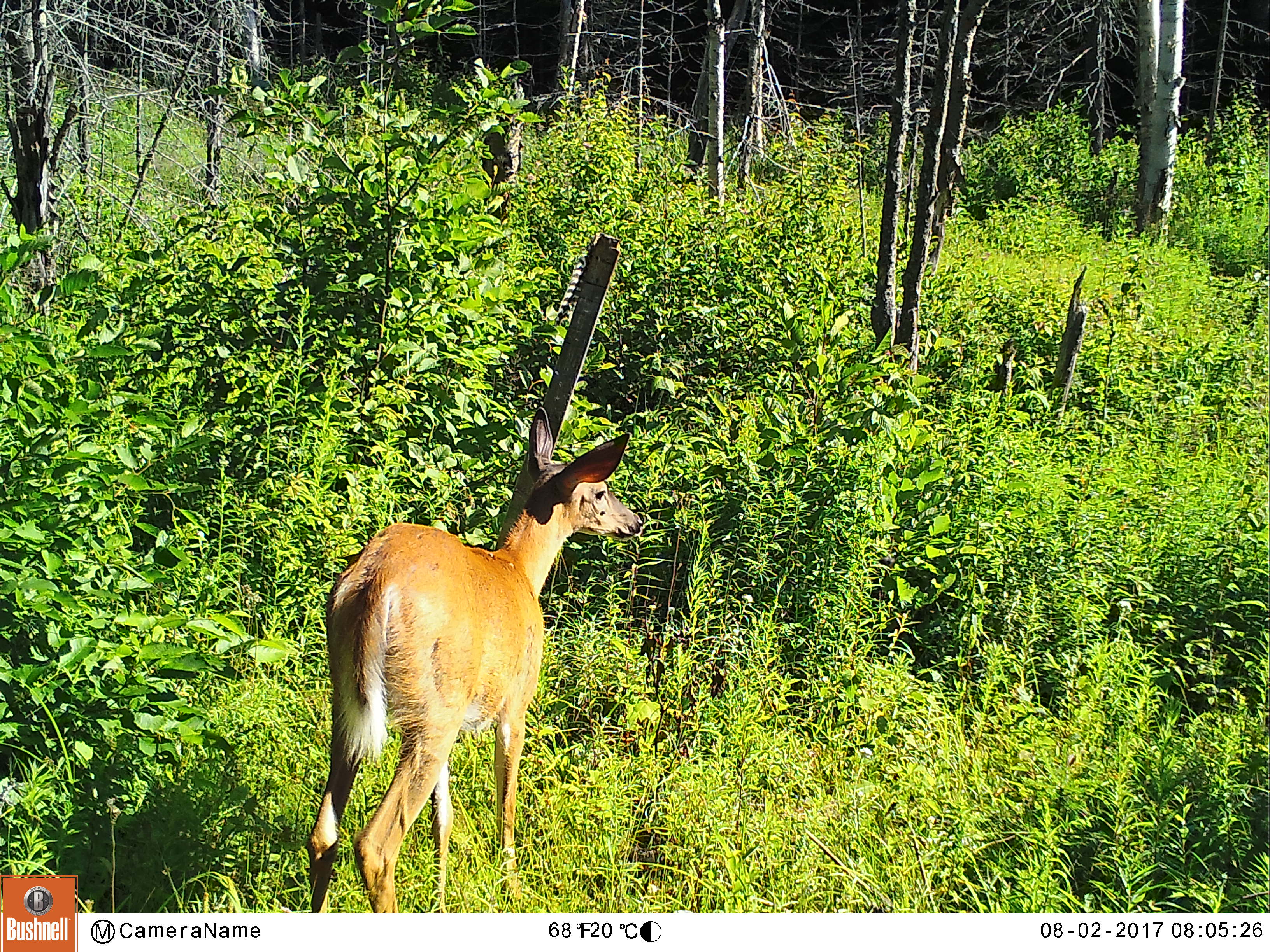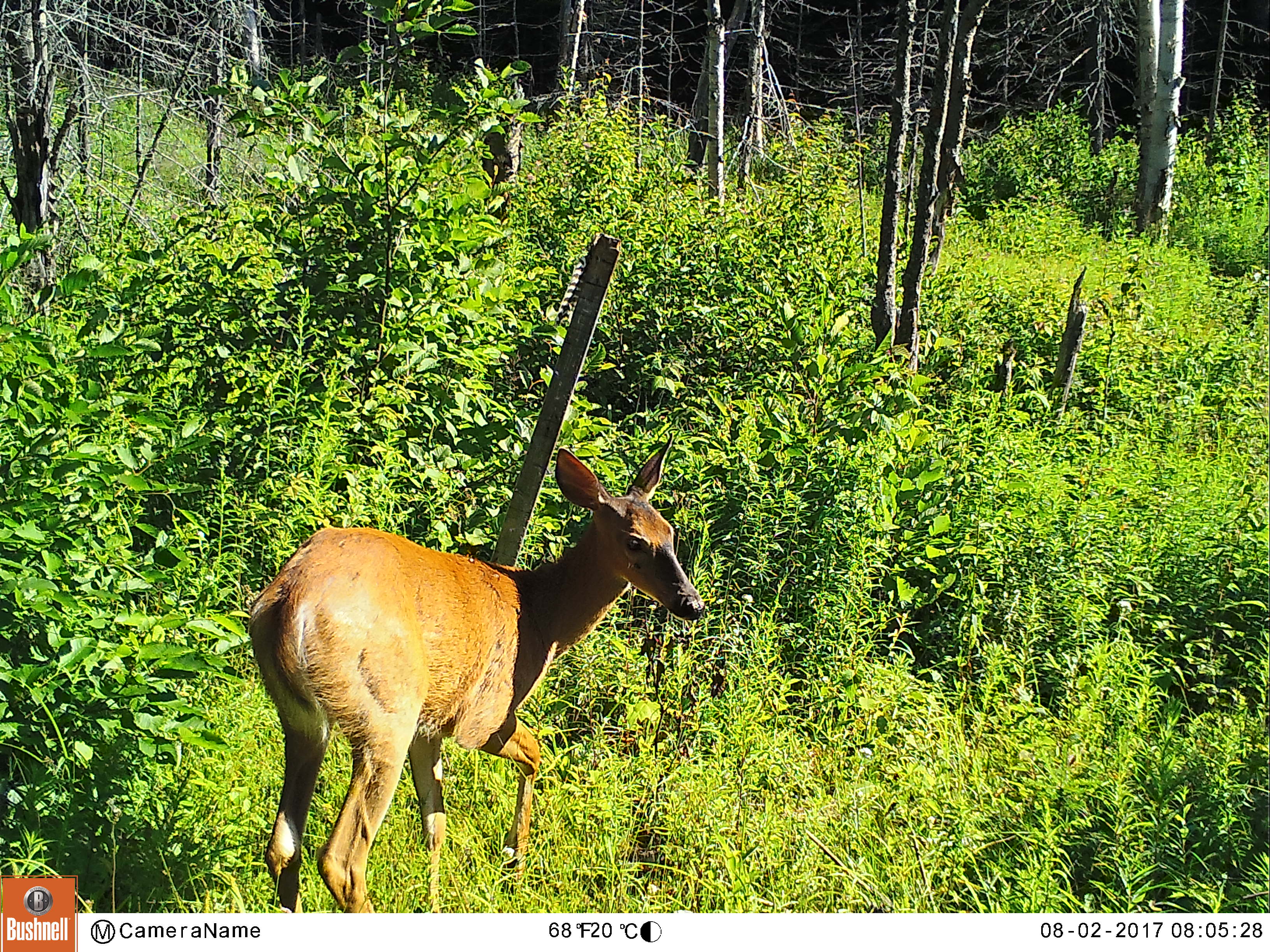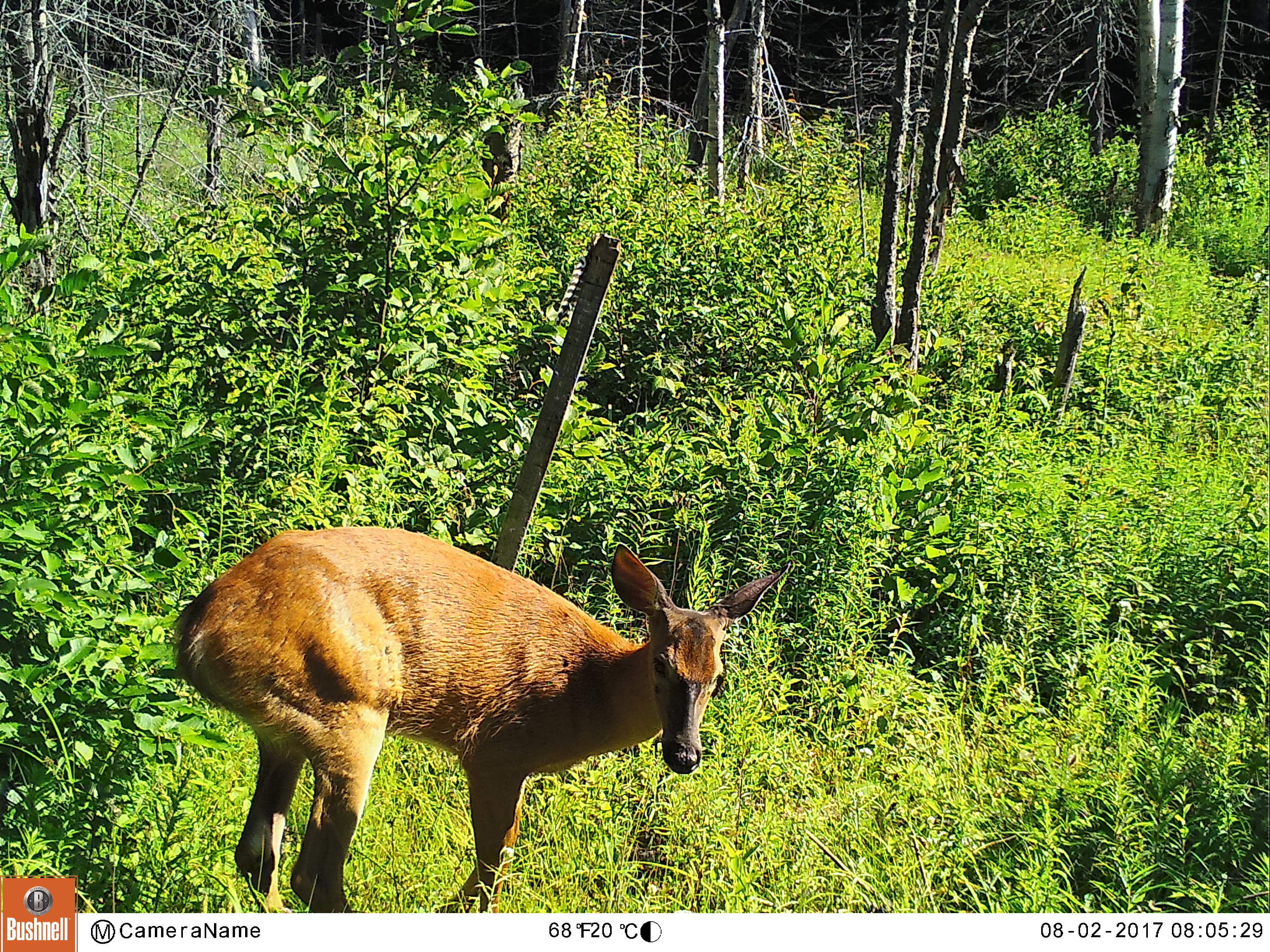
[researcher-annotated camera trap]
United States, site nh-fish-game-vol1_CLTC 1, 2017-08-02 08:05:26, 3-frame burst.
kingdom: Animalia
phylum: Chordata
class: Mammalia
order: Artiodactyla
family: Cervidae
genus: Odocoileus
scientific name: Odocoileus virginianus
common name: white-tailed deer